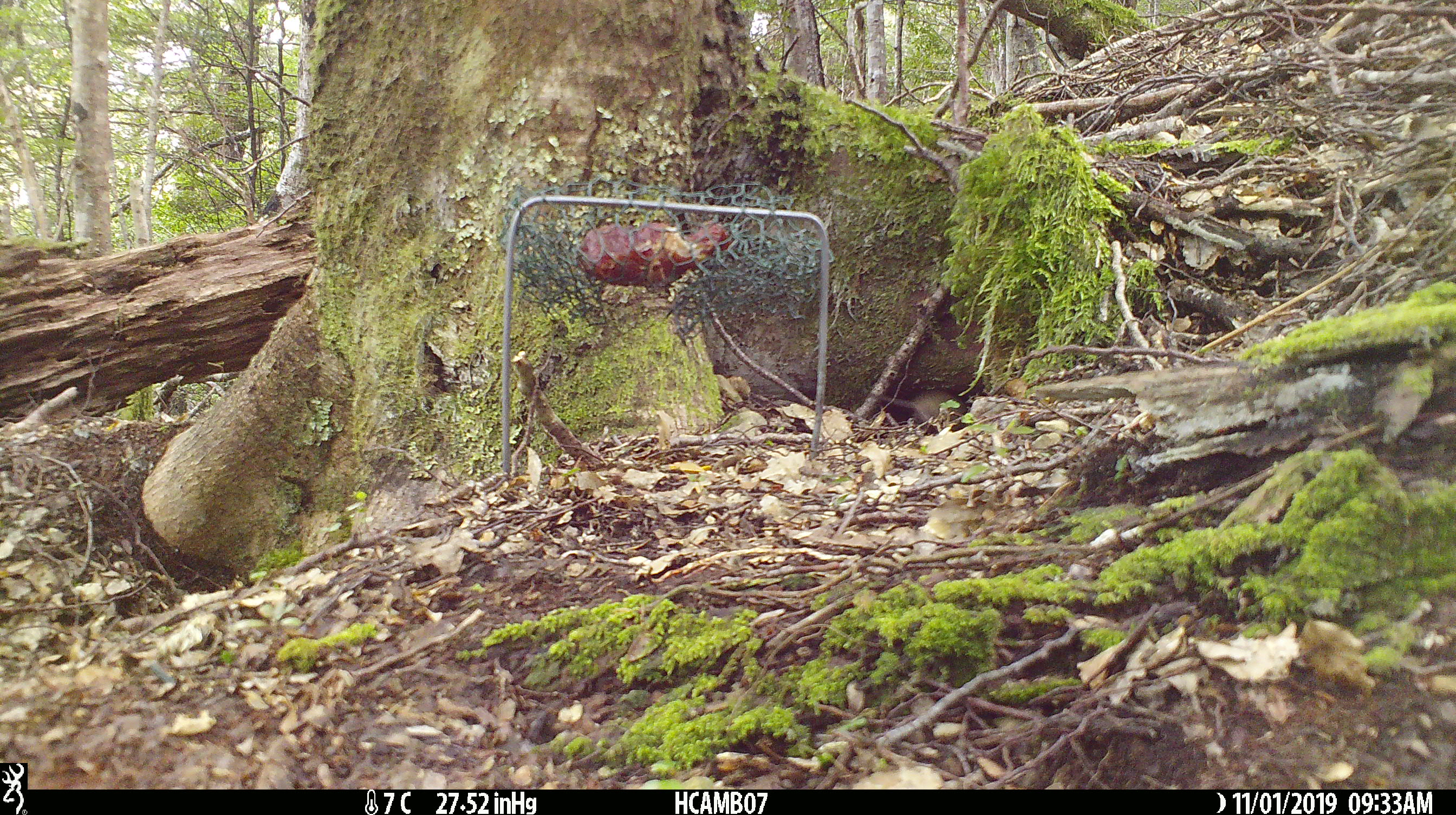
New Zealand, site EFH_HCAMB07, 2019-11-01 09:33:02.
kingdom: Animalia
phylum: Chordata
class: Mammalia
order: Rodentia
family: Muridae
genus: Mus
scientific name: Mus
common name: mouse